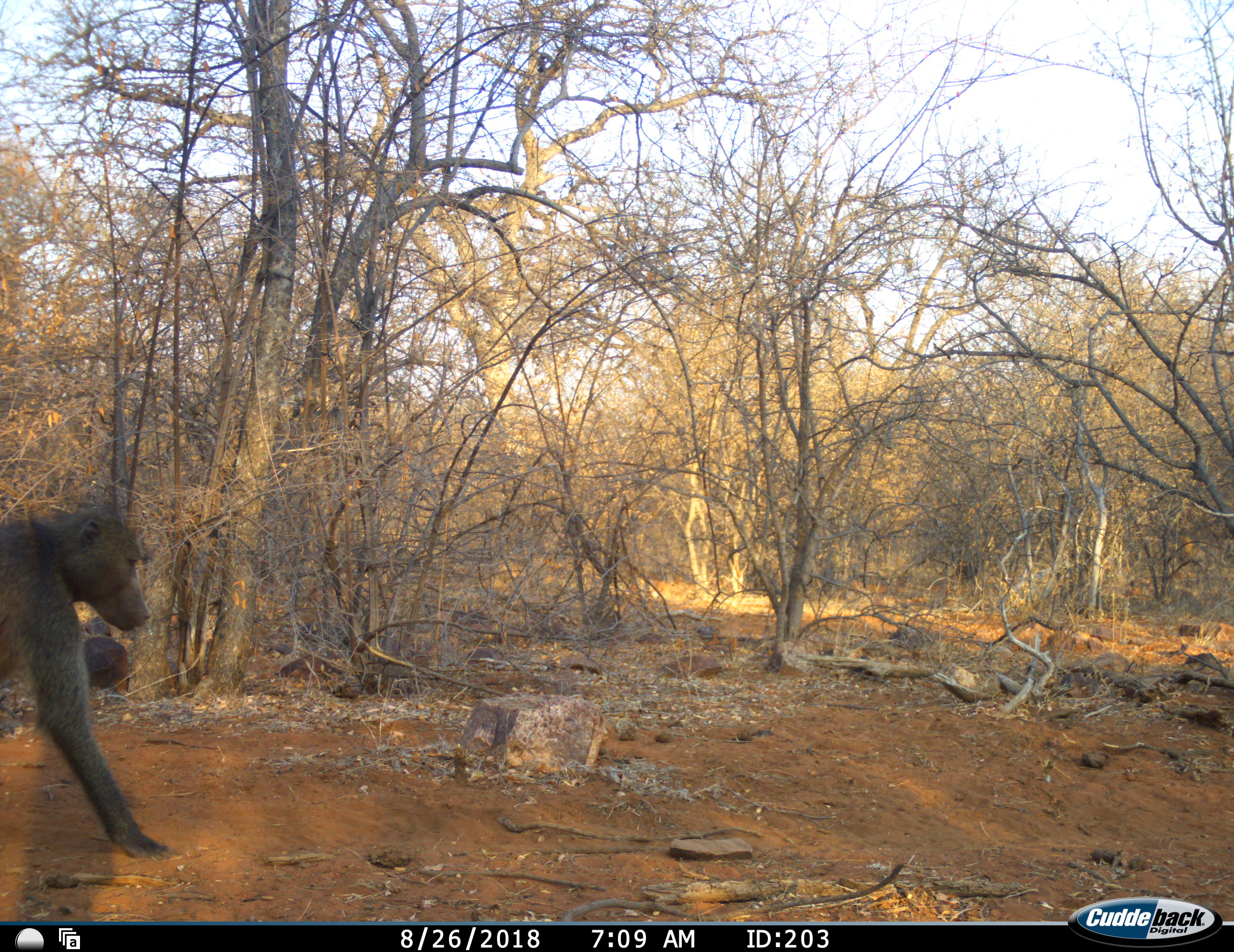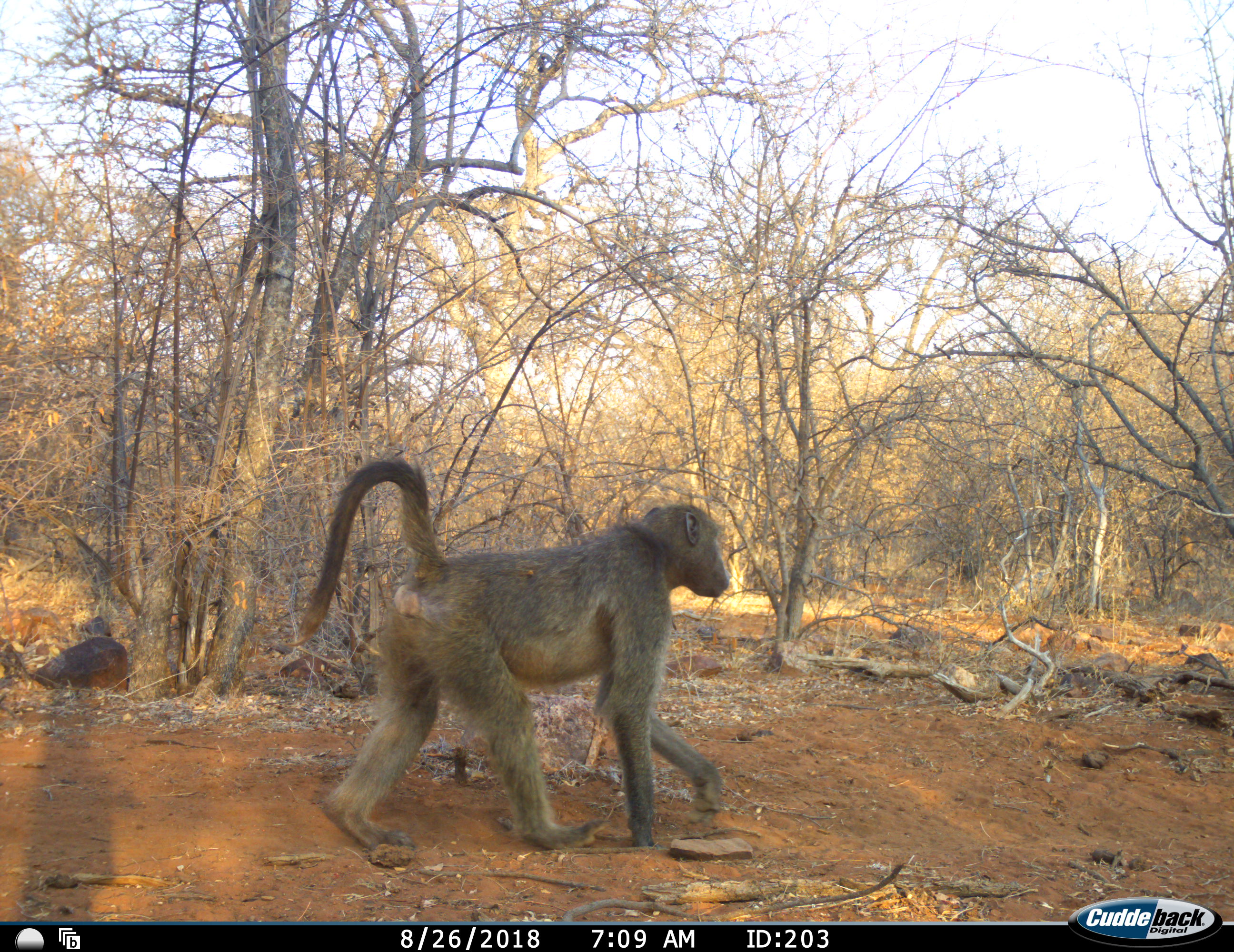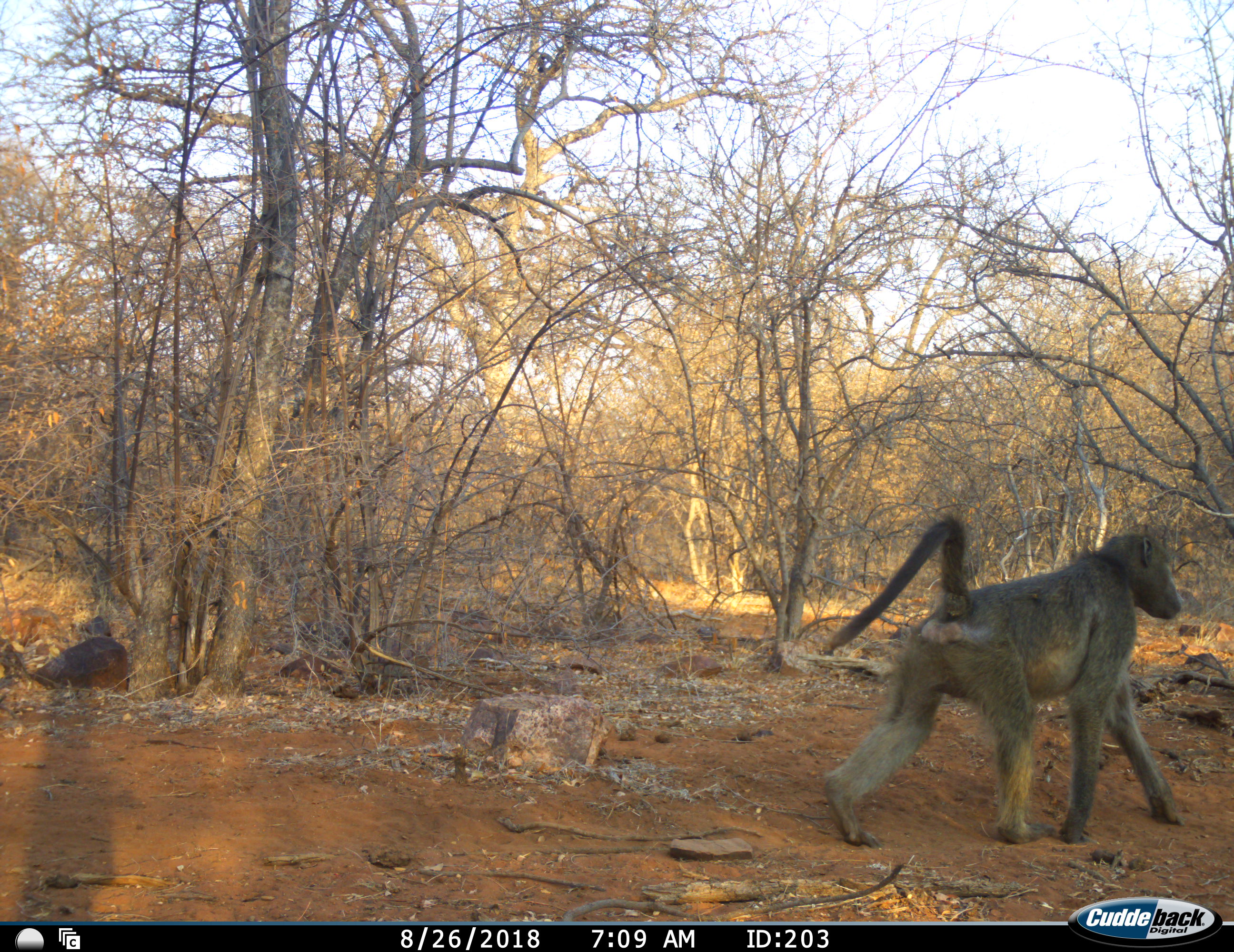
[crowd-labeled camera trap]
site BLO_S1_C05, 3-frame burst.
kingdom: Animalia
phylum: Chordata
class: Mammalia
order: Primates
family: Cercopithecidae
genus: Papio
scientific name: Papio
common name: baboon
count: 1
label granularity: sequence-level